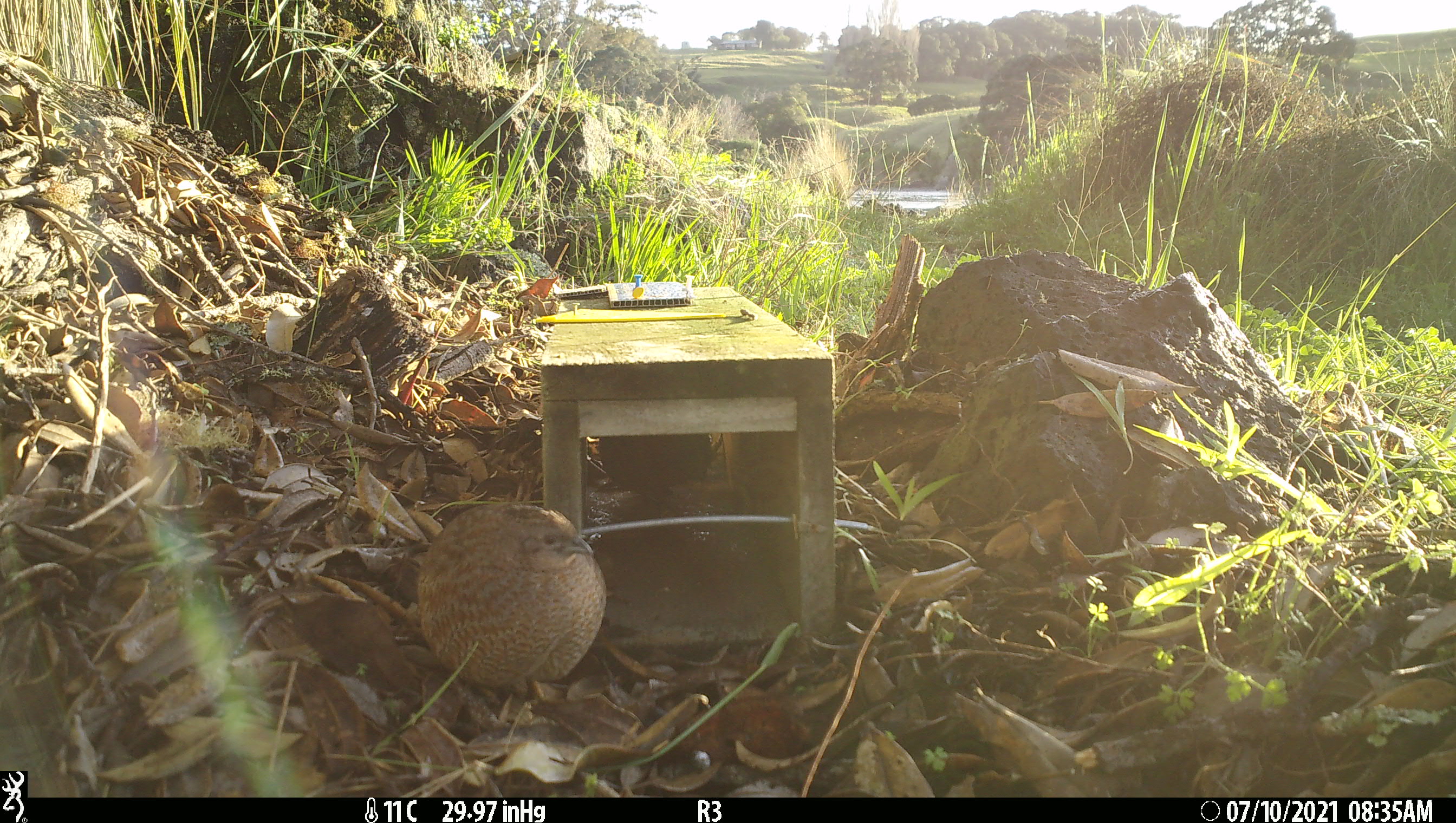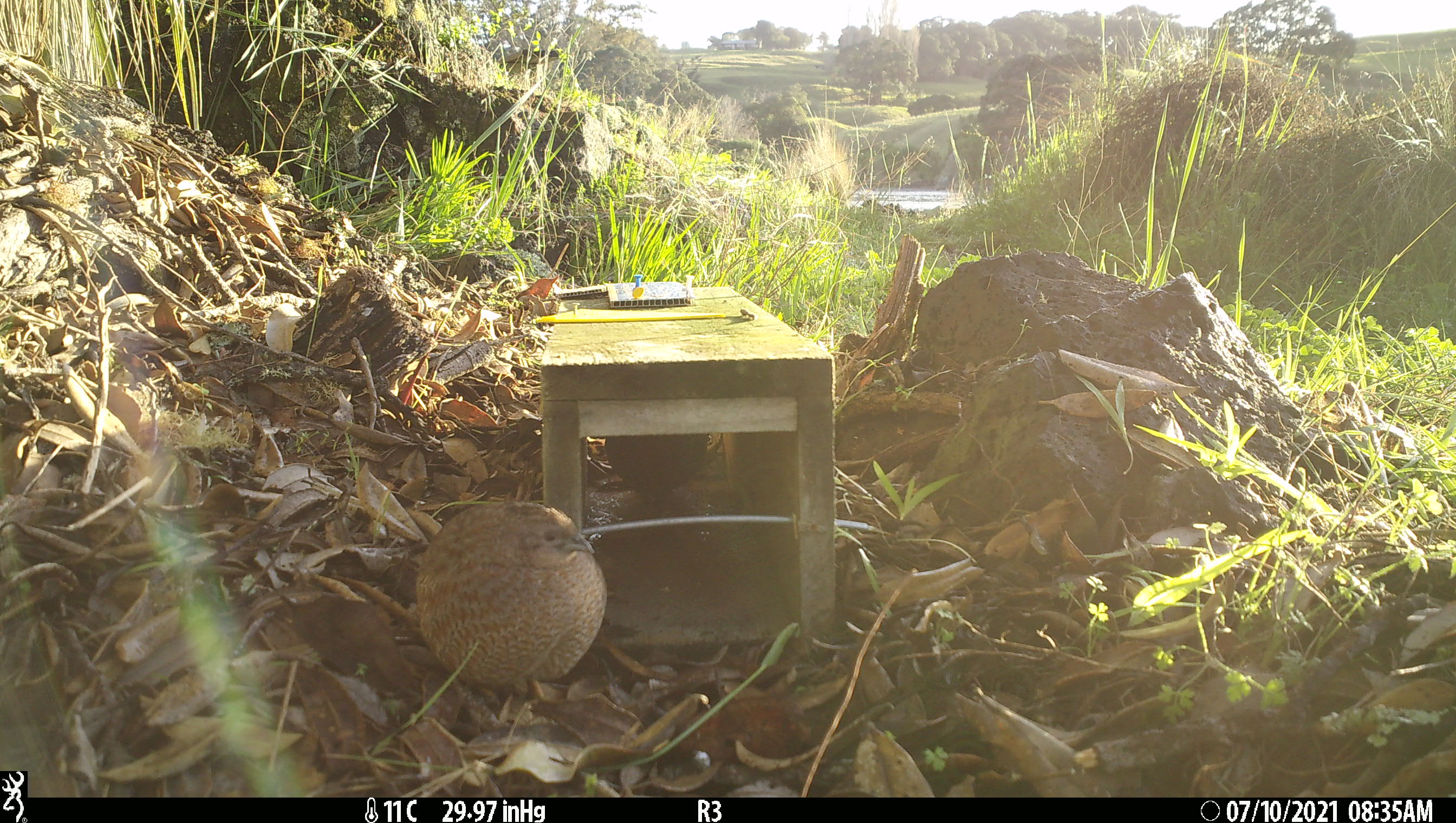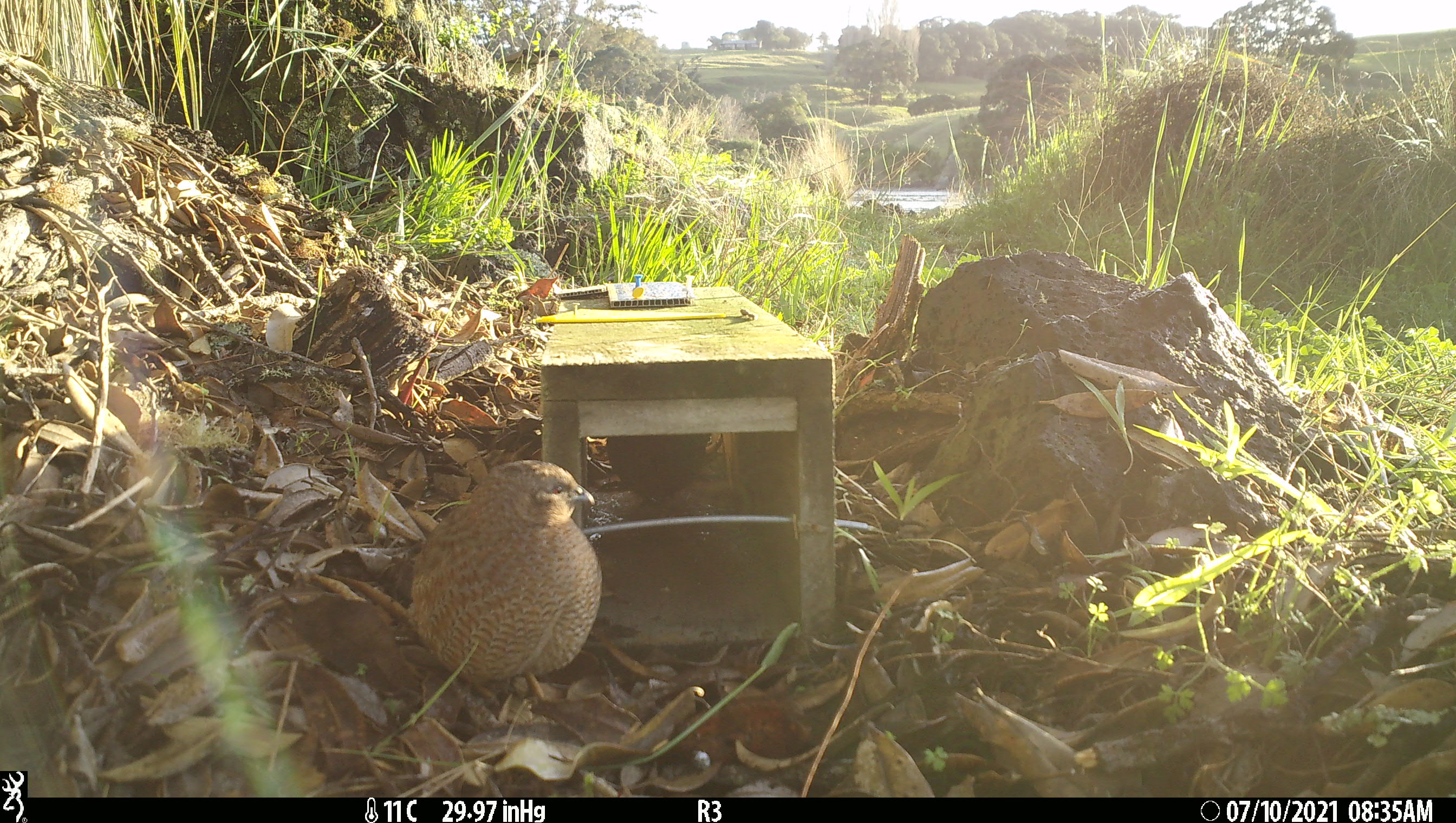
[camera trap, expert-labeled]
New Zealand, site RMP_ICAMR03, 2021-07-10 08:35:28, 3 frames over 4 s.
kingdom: Animalia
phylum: Chordata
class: Aves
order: Galliformes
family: Phasianidae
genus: Synoicus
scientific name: Synoicus ypsilophorus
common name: brown quail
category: quail brown